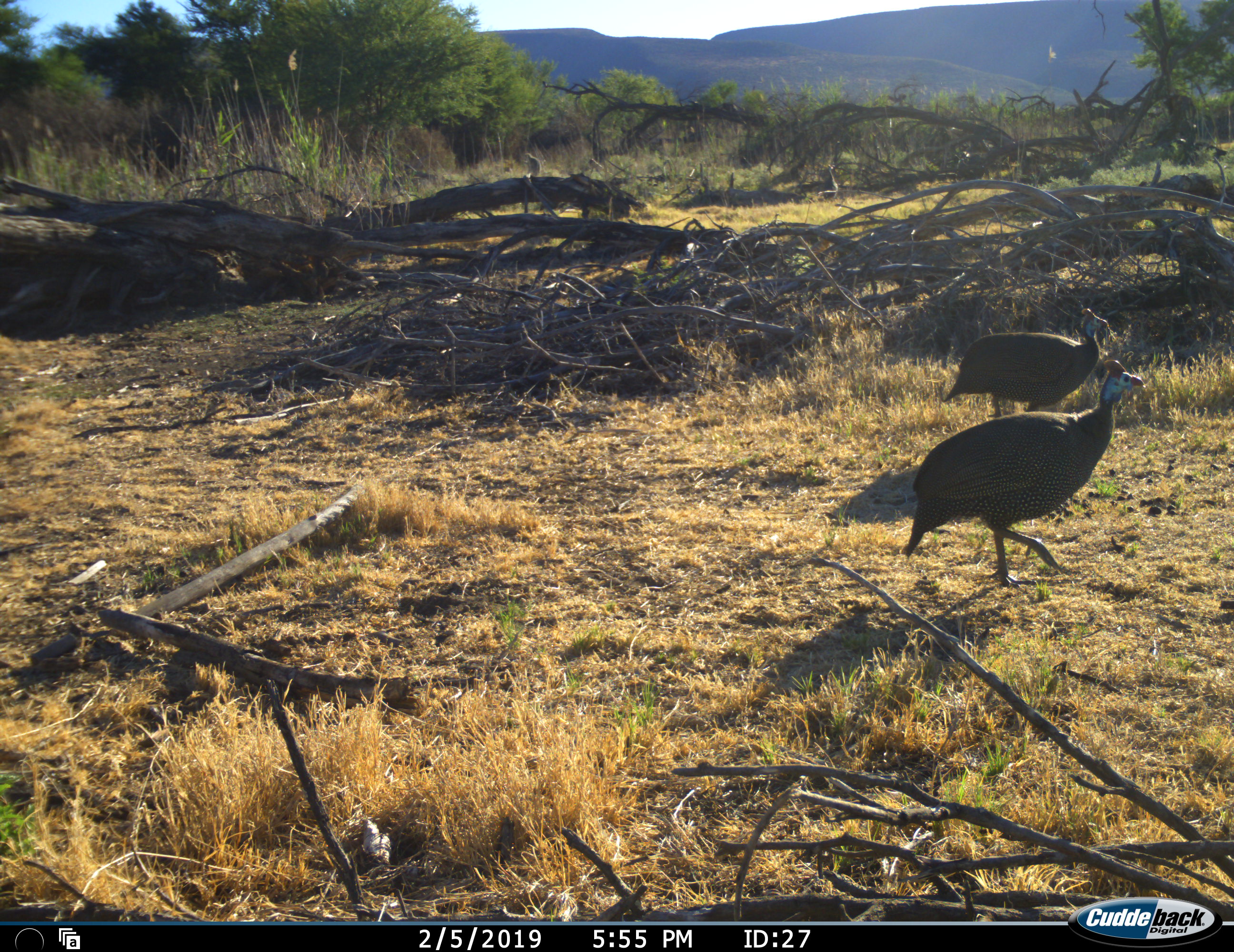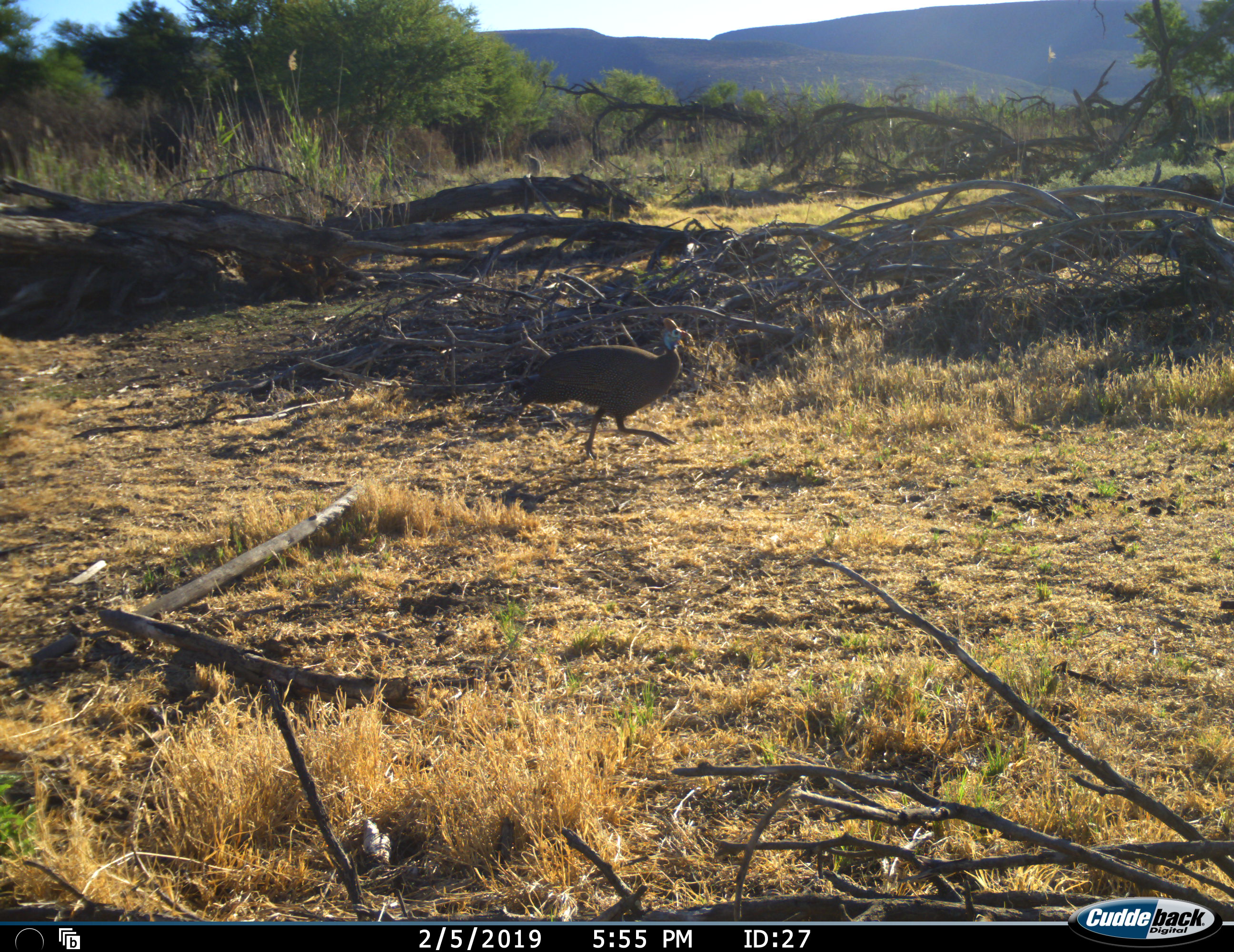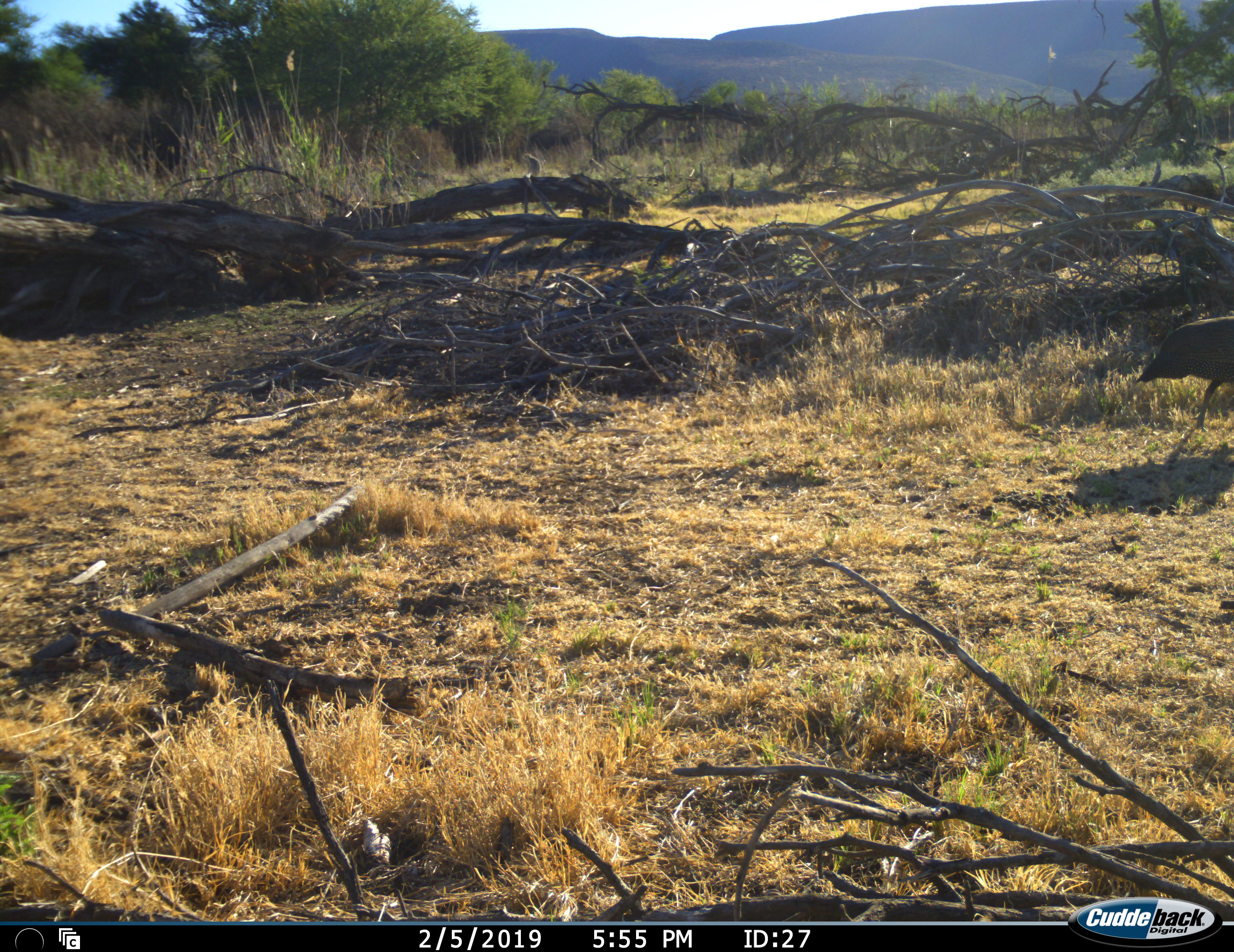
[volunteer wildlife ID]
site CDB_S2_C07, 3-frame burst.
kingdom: Animalia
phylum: Chordata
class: Aves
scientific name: Aves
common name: bird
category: birdother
Birdother (bird) (Aves), count 5. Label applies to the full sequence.